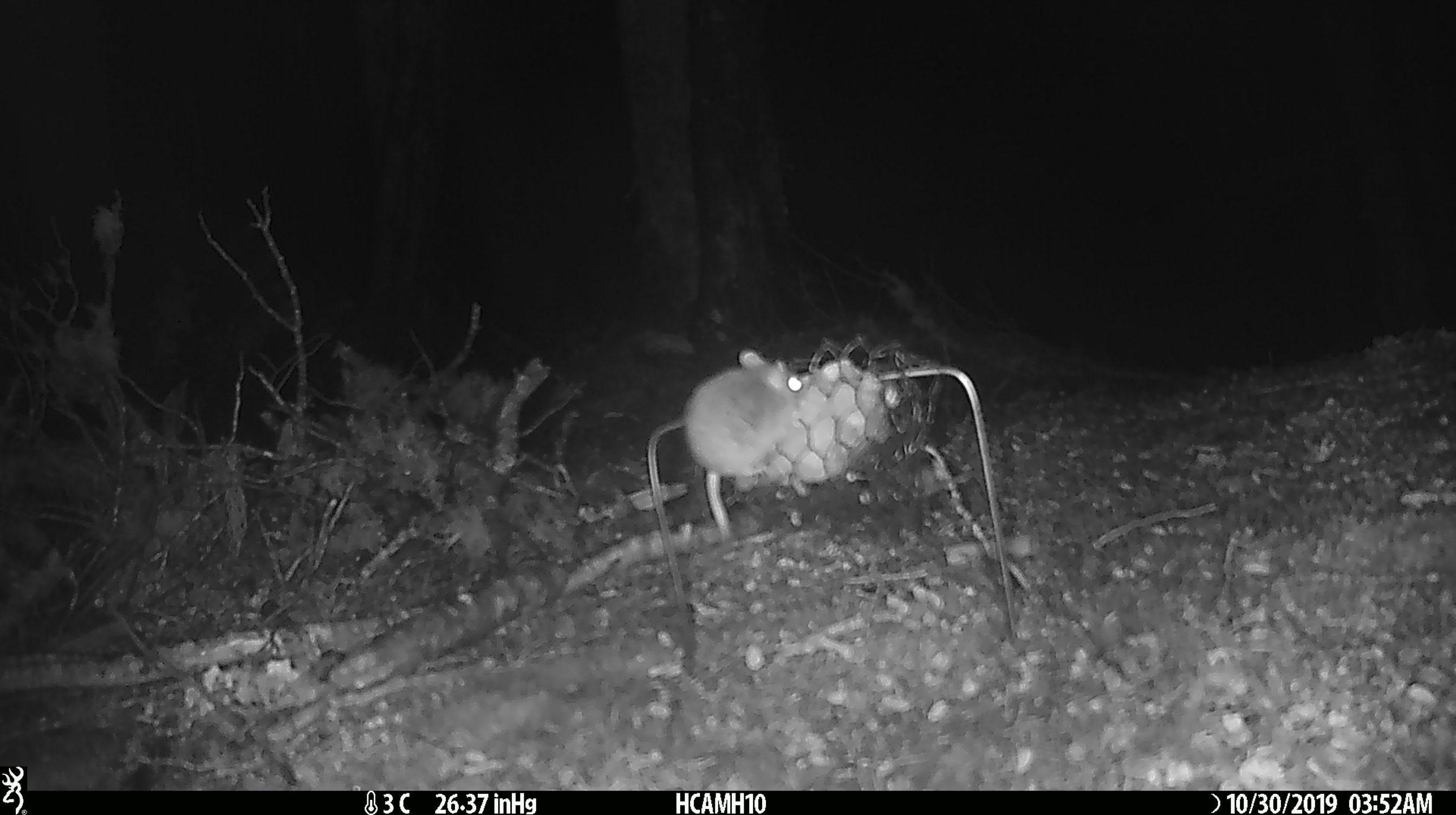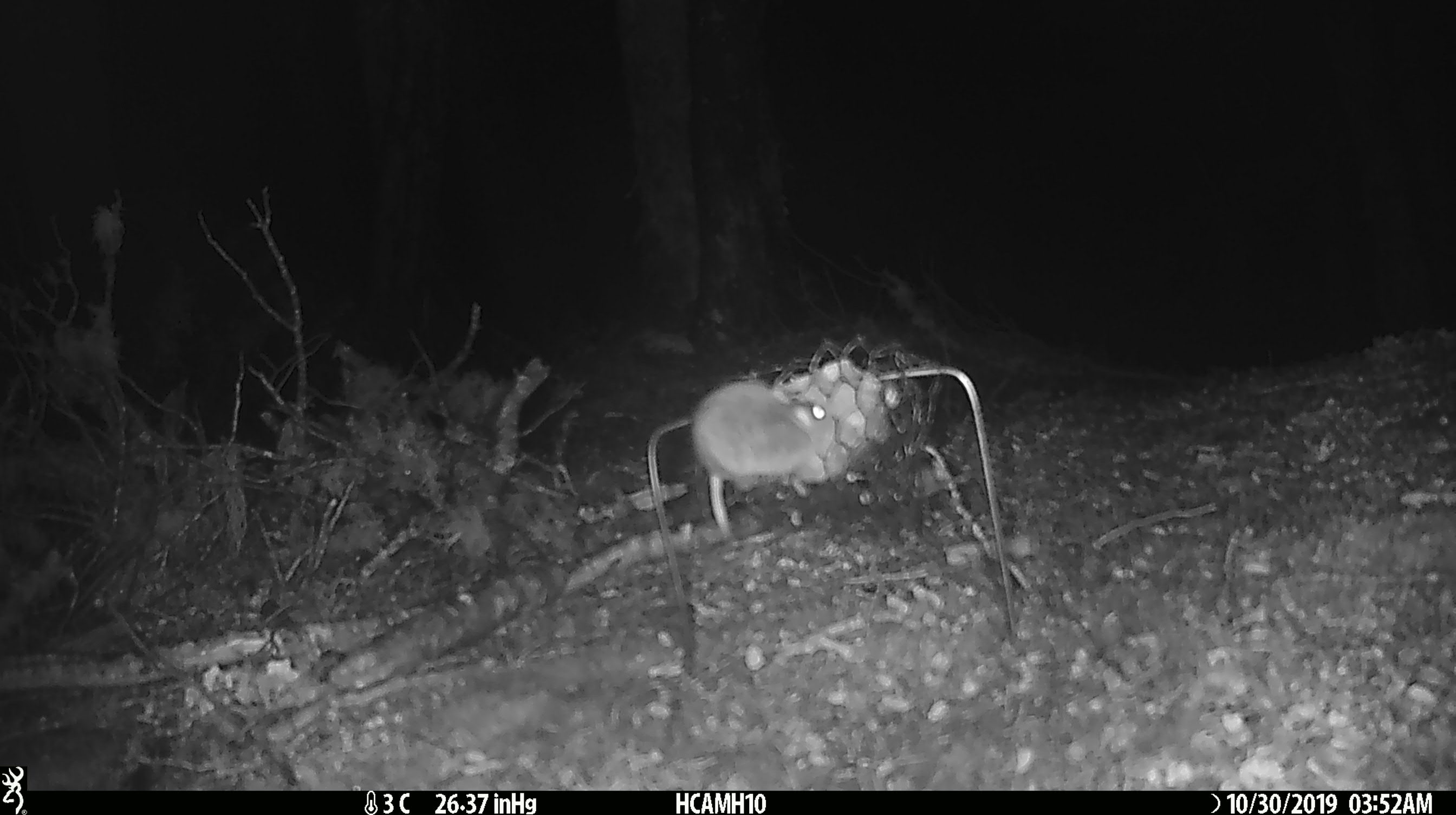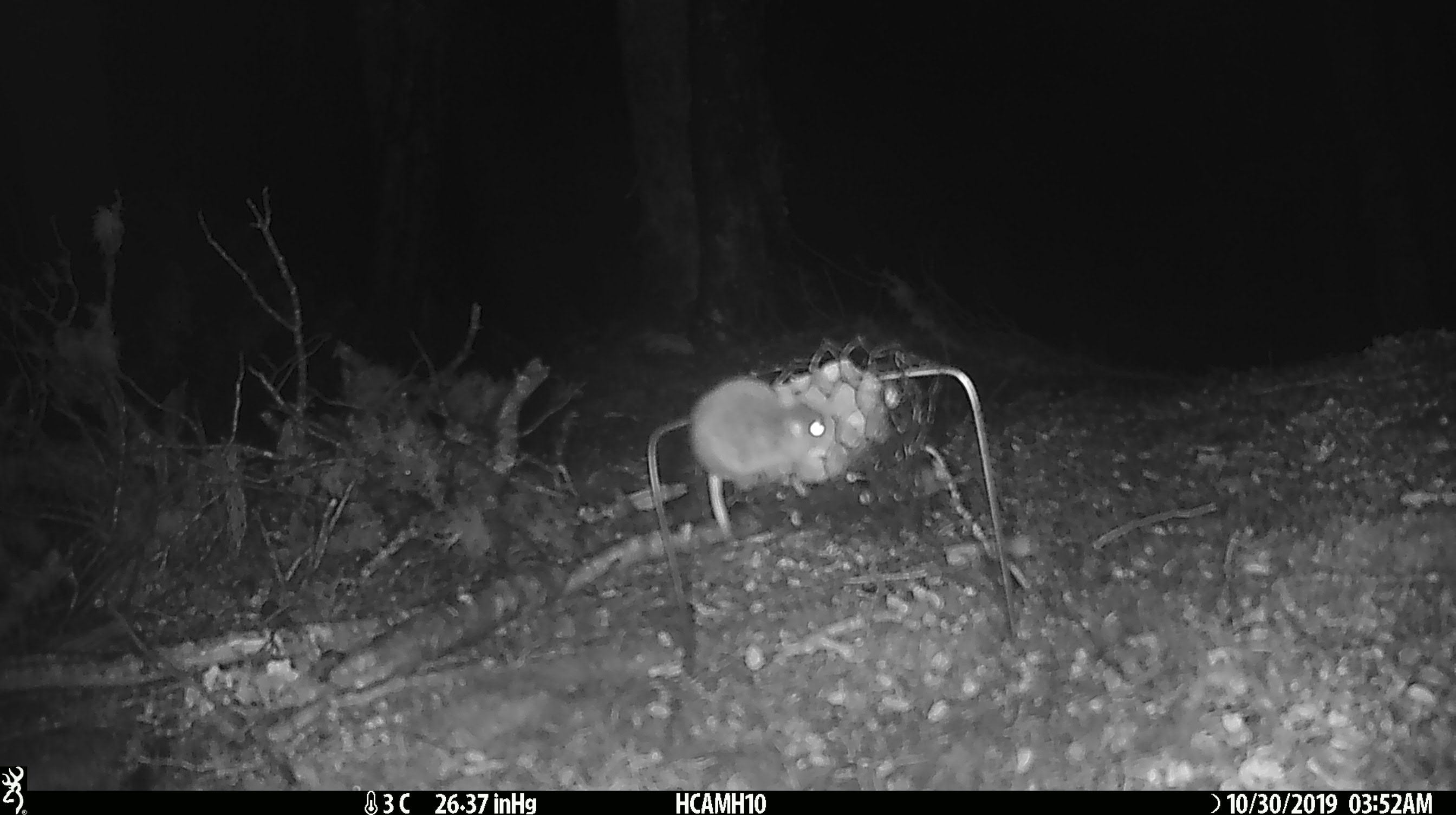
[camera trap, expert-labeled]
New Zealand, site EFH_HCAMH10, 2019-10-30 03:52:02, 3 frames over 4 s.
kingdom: Animalia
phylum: Chordata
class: Mammalia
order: Rodentia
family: Muridae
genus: Mus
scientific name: Mus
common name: mouse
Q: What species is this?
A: Mouse (Mus).